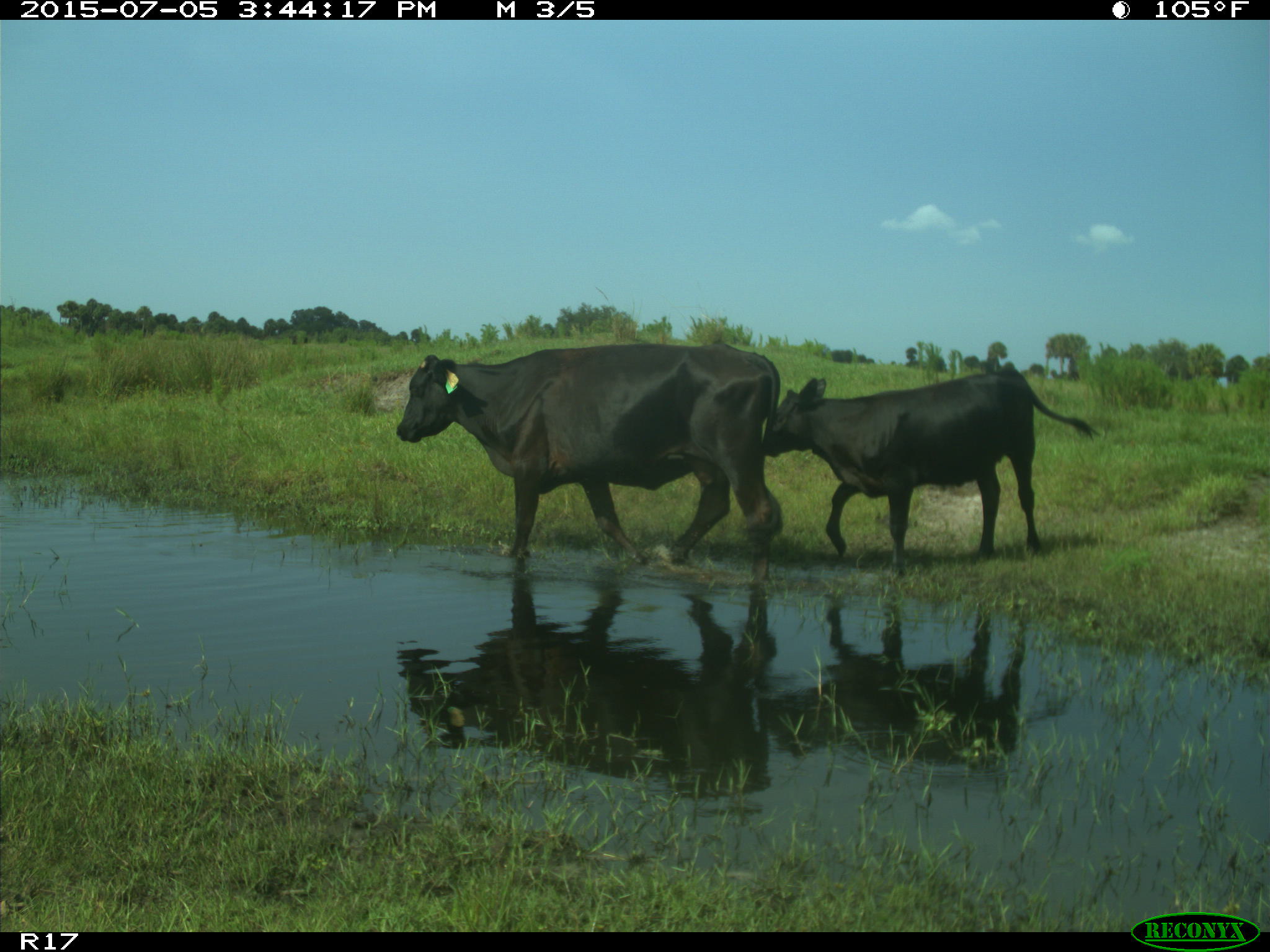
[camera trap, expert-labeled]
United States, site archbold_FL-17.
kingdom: Animalia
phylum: Chordata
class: Mammalia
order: Artiodactyla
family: Bovidae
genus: Bos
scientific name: Bos taurus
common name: domestic cow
Bos taurus (domestic cow).